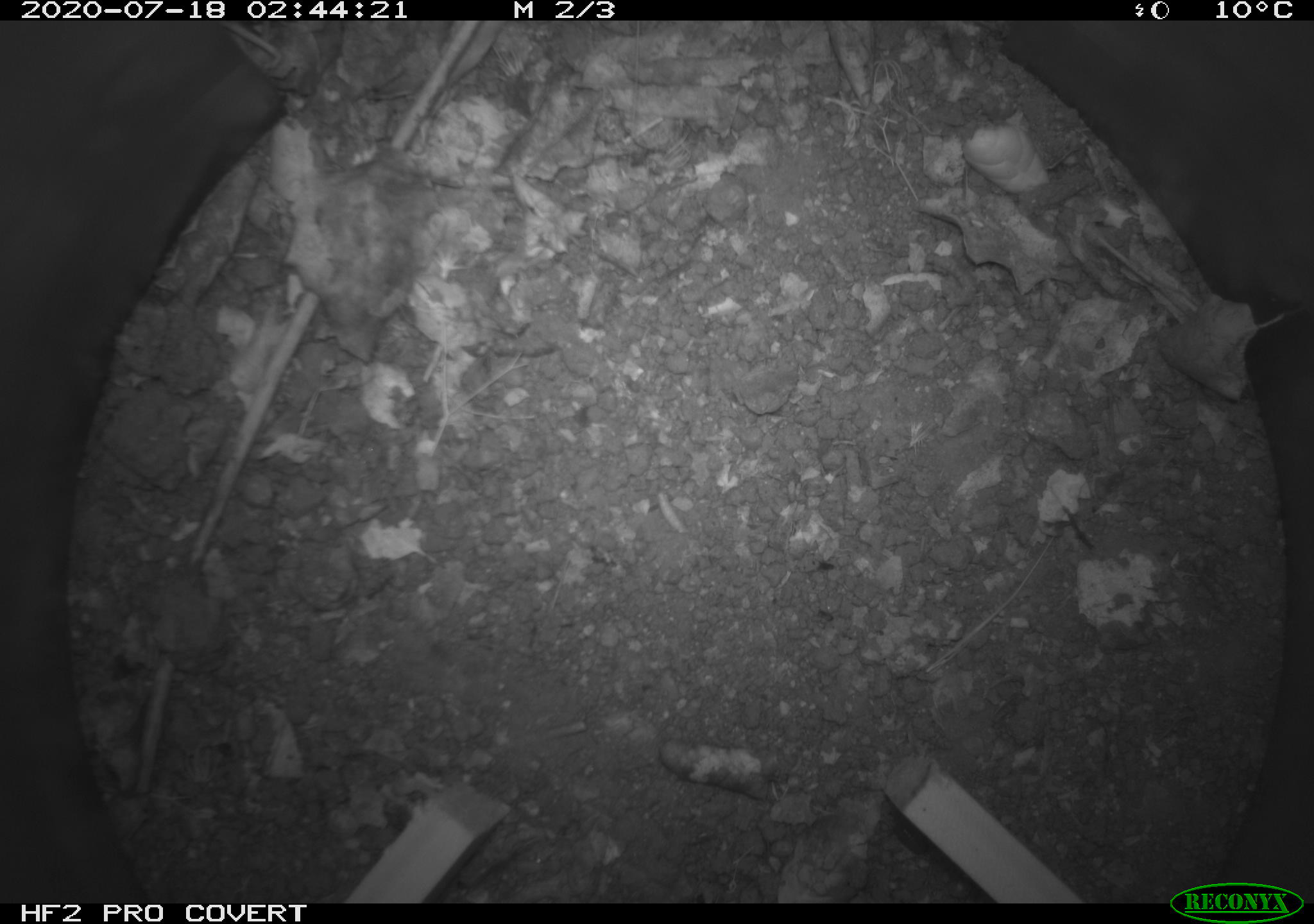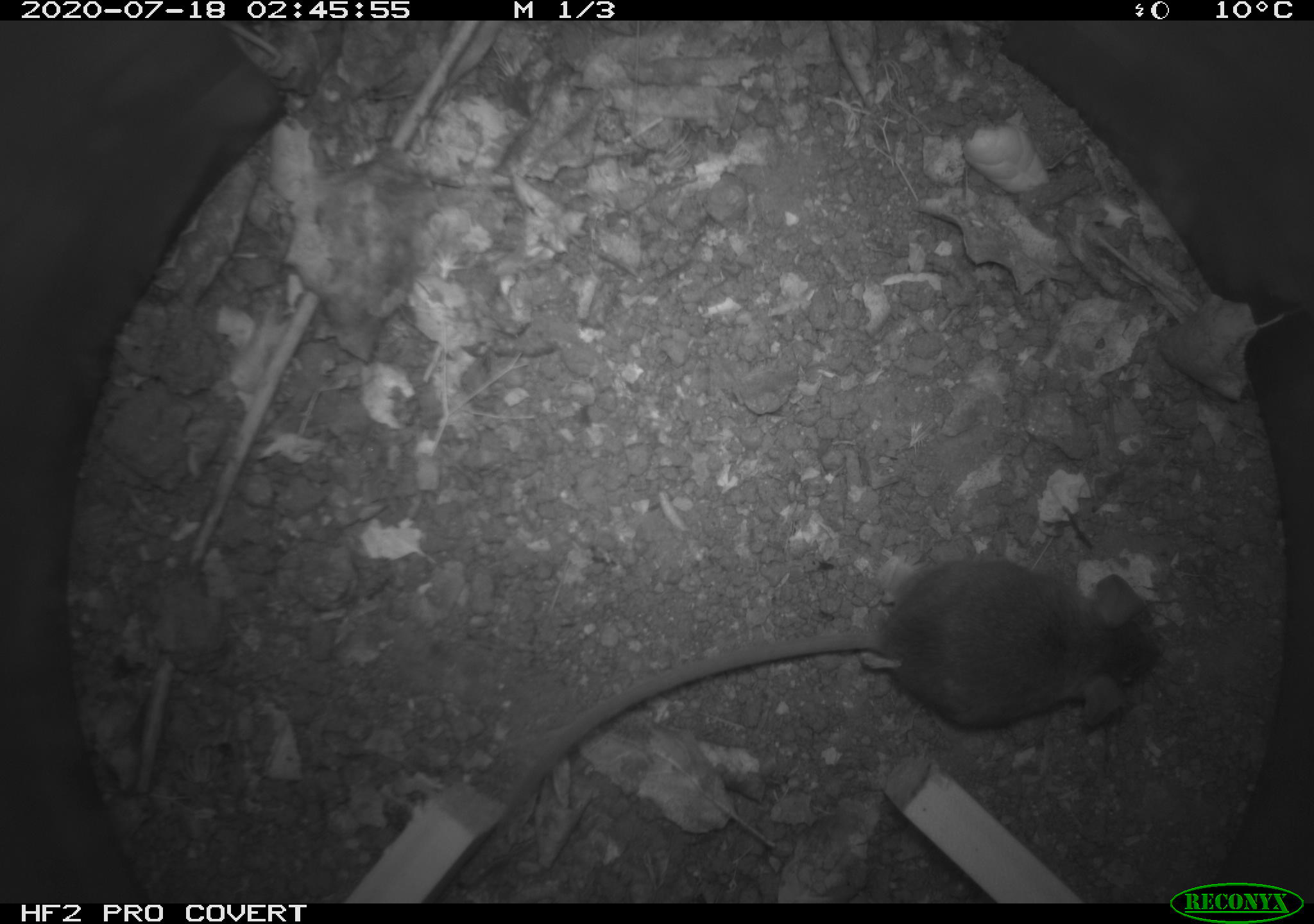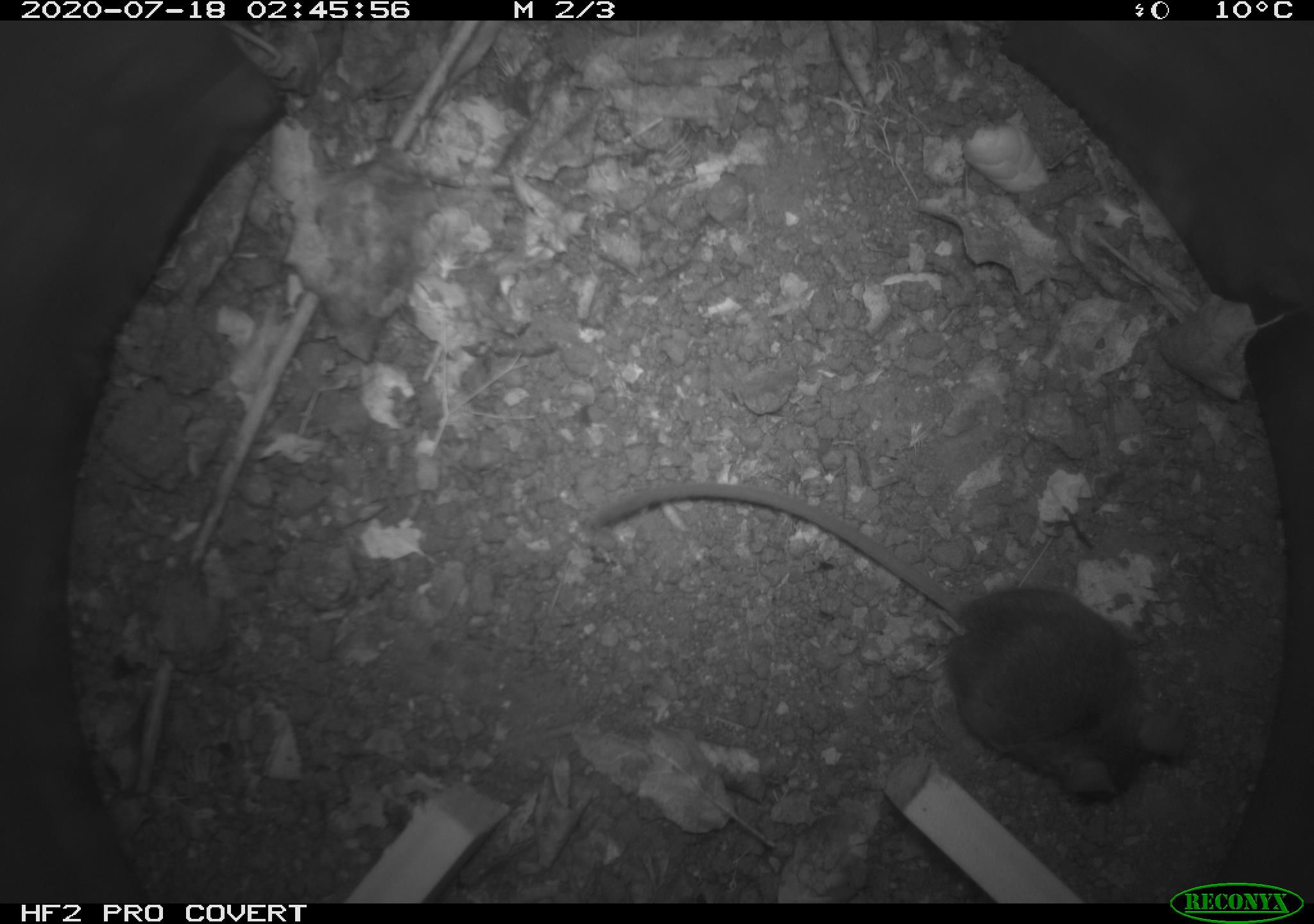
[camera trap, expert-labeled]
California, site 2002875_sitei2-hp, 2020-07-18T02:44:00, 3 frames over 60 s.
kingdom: Animalia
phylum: Chordata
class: Mammalia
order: Rodentia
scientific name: Rodentia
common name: rodent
Rodent (Rodentia).